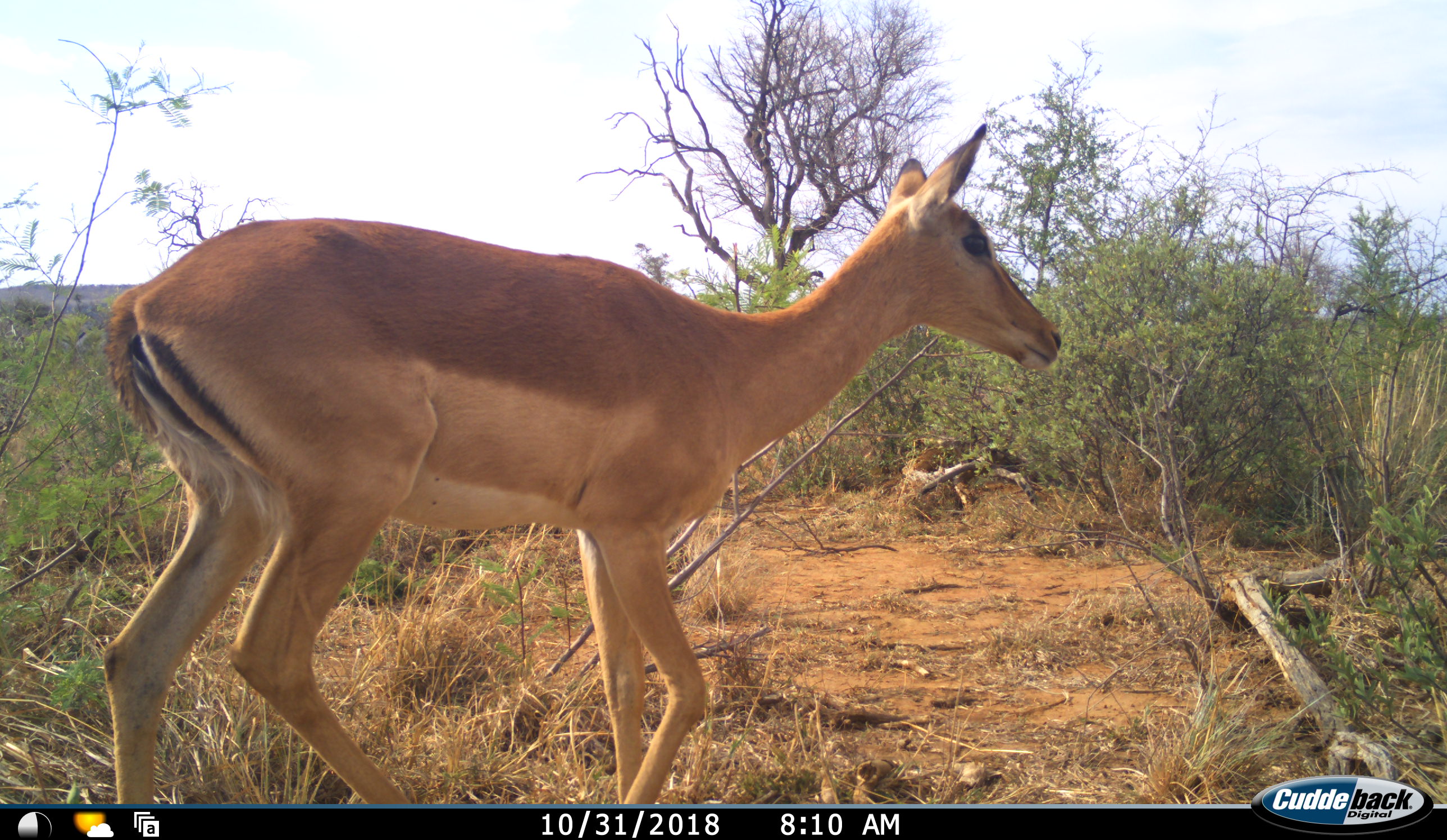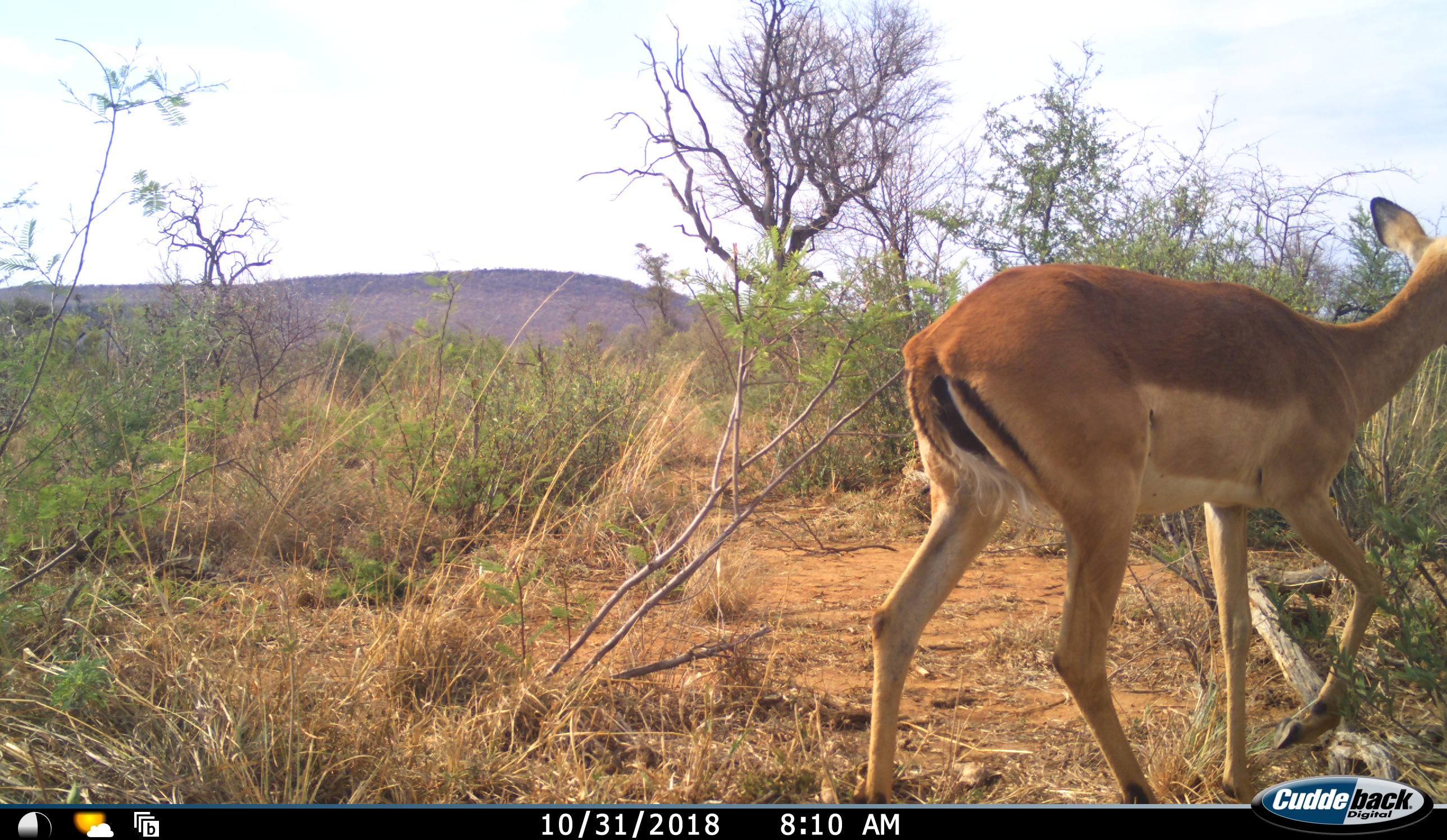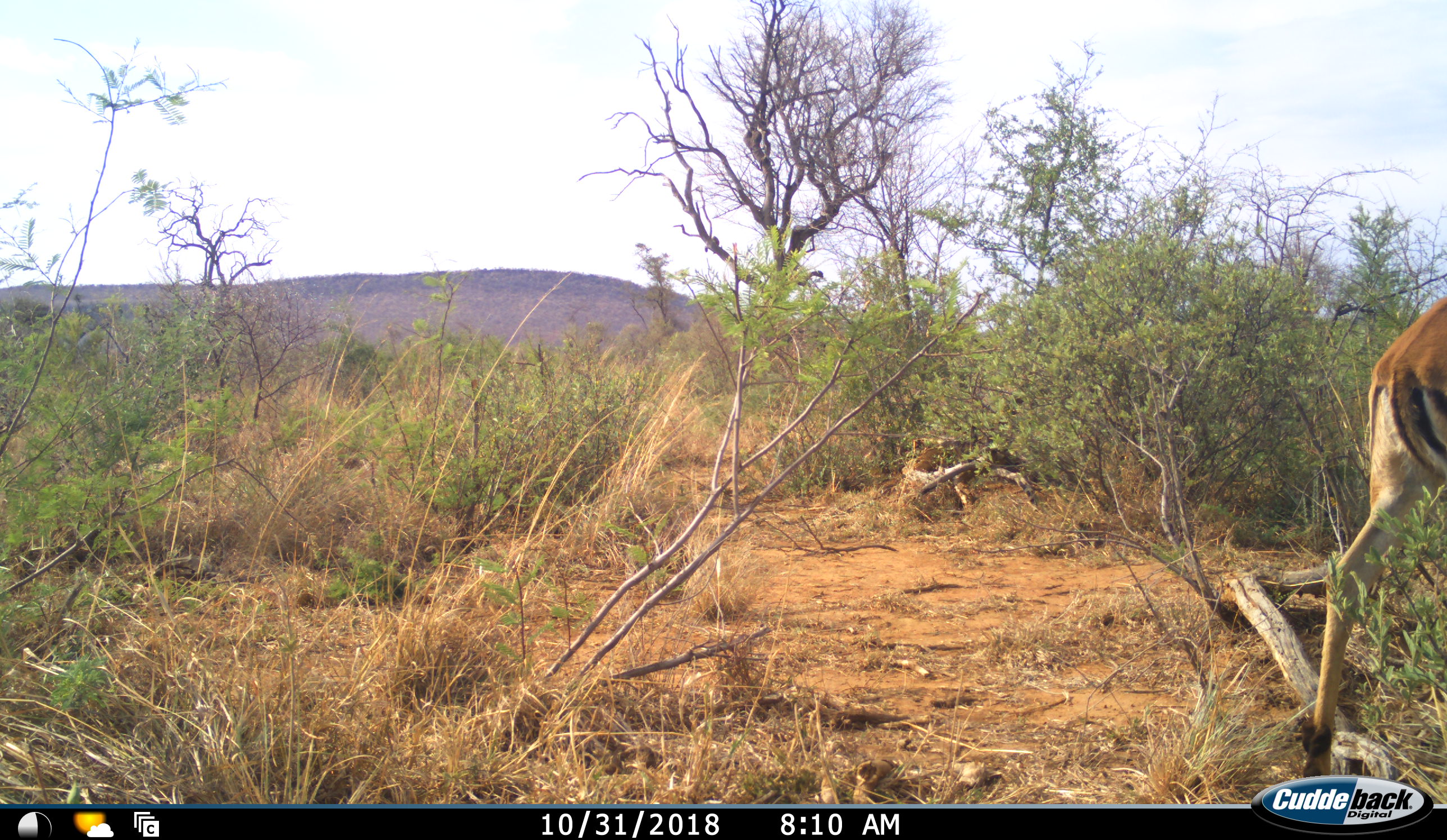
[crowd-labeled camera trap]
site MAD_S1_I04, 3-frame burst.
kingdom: Animalia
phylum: Chordata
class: Mammalia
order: Artiodactyla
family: Bovidae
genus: Aepyceros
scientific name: Aepyceros melampus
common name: impala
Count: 1.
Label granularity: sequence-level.